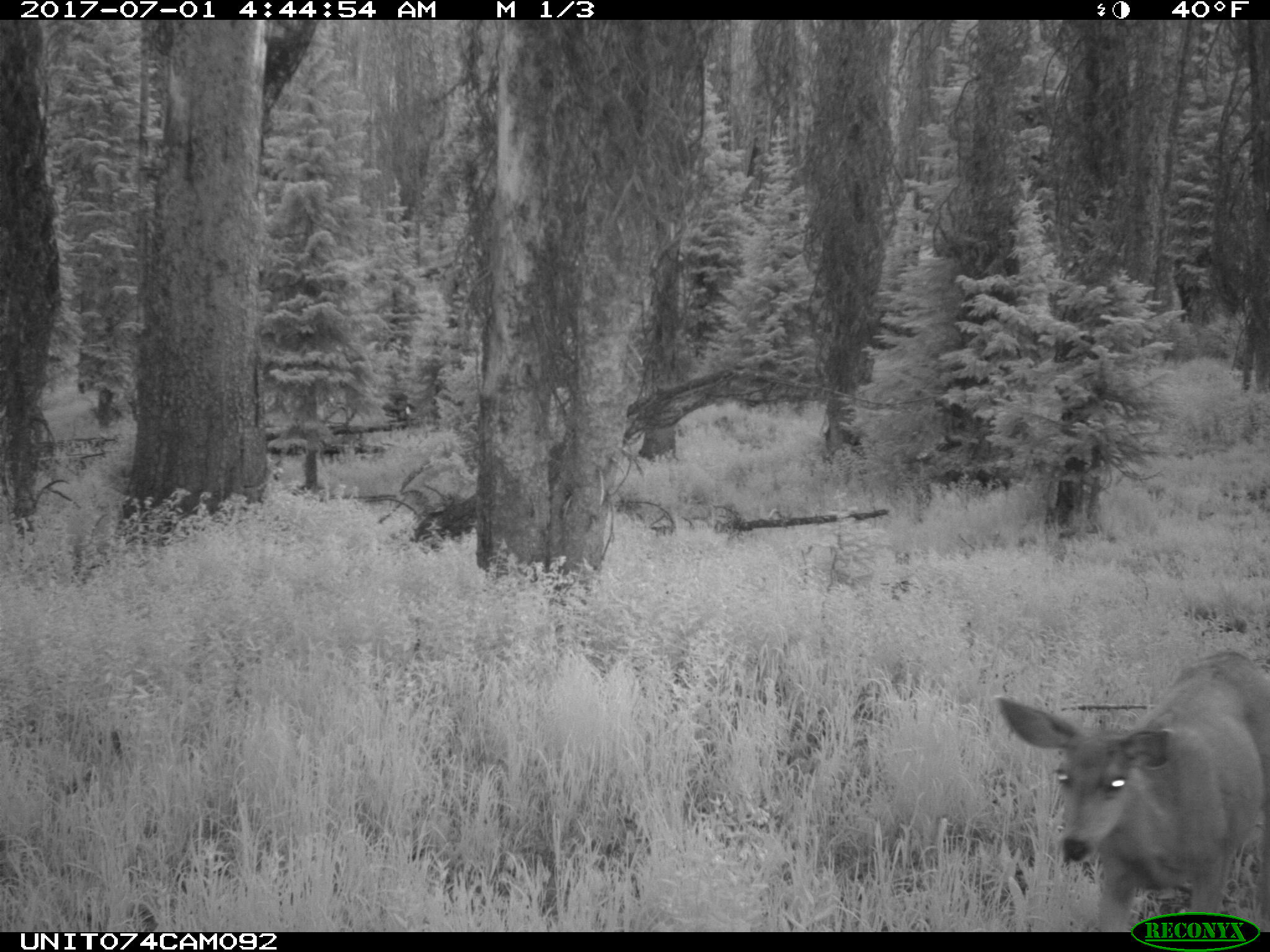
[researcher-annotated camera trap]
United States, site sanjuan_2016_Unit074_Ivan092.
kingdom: Animalia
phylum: Chordata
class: Mammalia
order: Artiodactyla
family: Cervidae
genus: Odocoileus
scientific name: Odocoileus hemionus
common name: mule deer